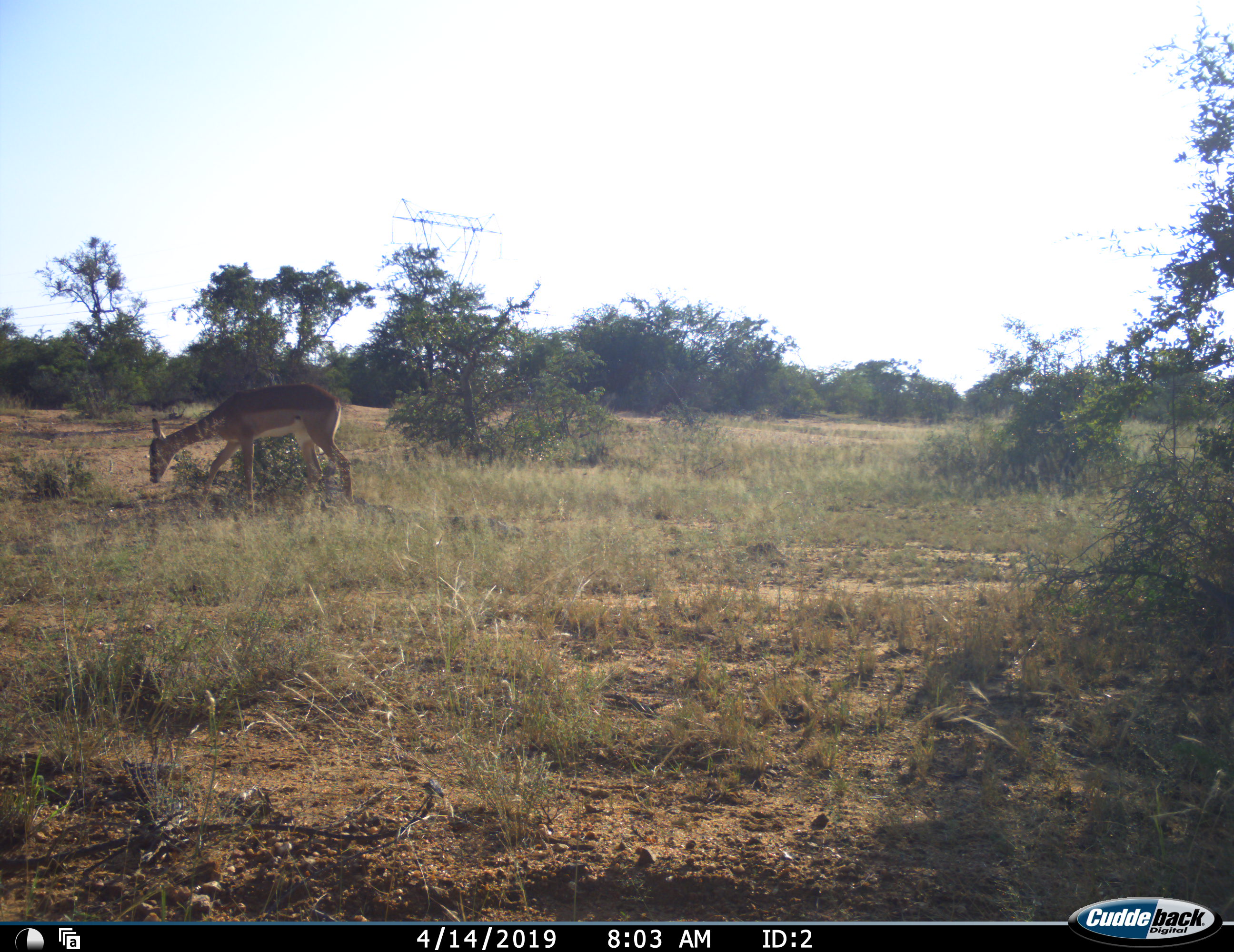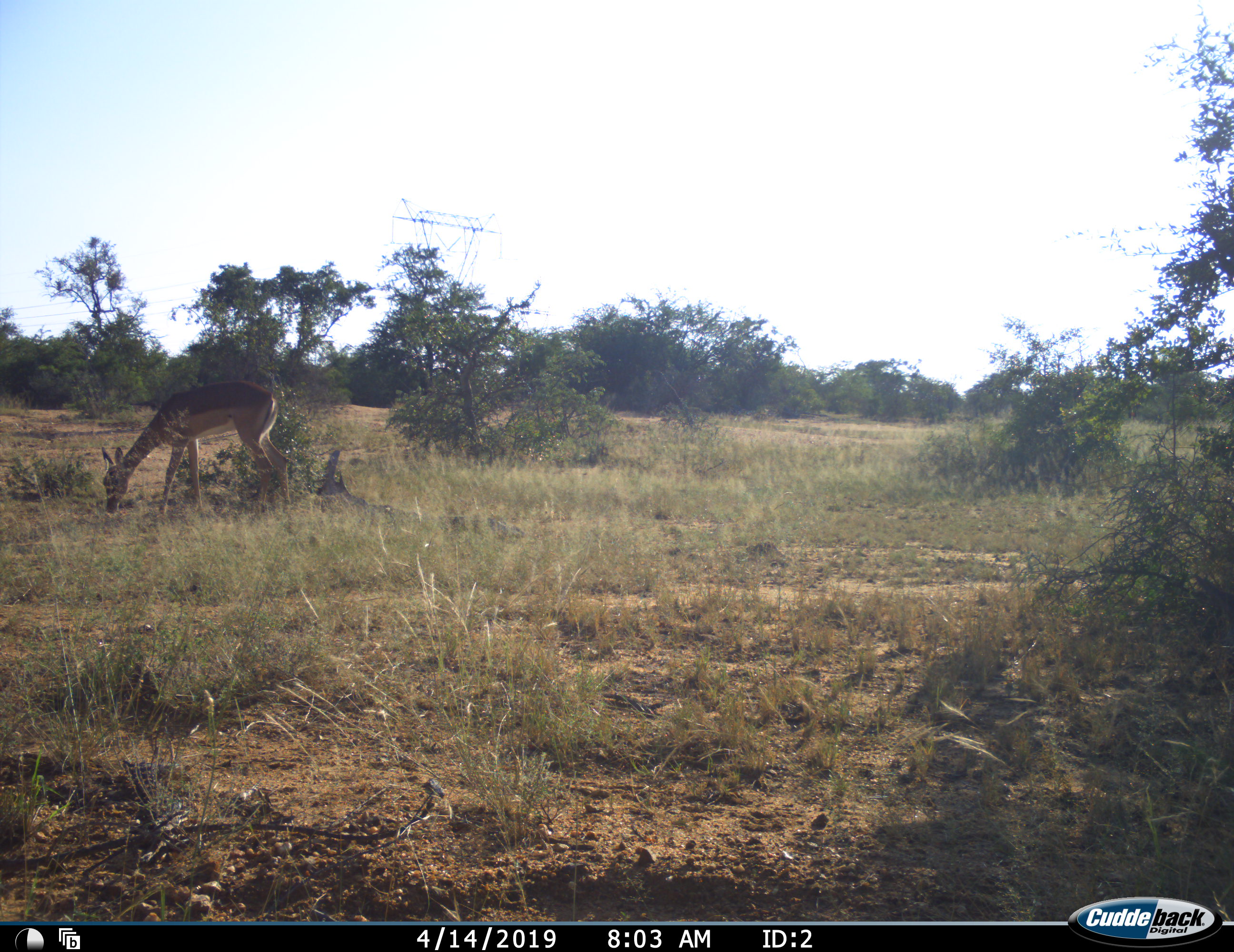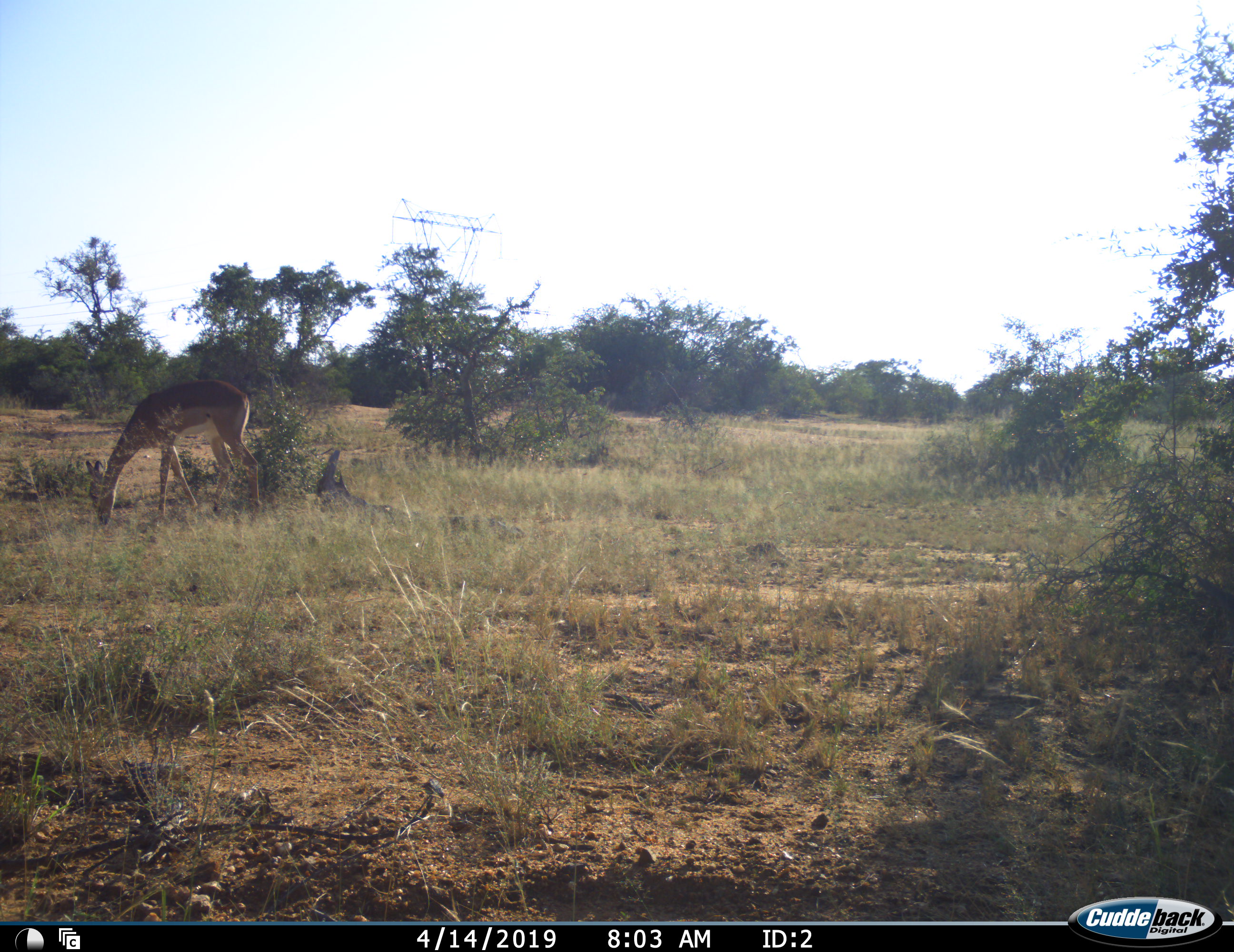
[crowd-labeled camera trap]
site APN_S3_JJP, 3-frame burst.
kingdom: Animalia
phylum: Chordata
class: Mammalia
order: Artiodactyla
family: Bovidae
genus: Aepyceros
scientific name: Aepyceros melampus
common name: impala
Impala (Aepyceros melampus), count 1. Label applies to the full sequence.